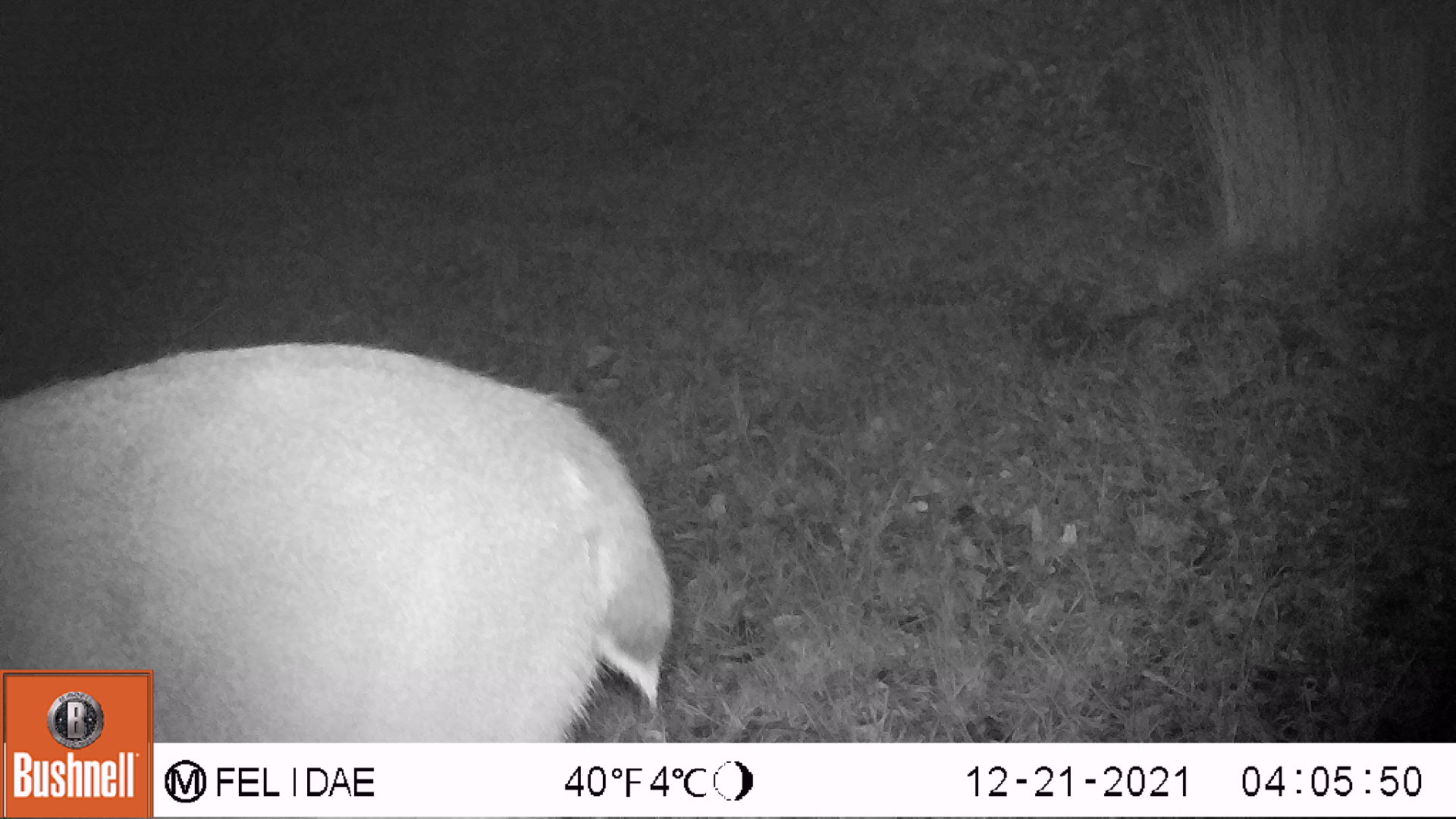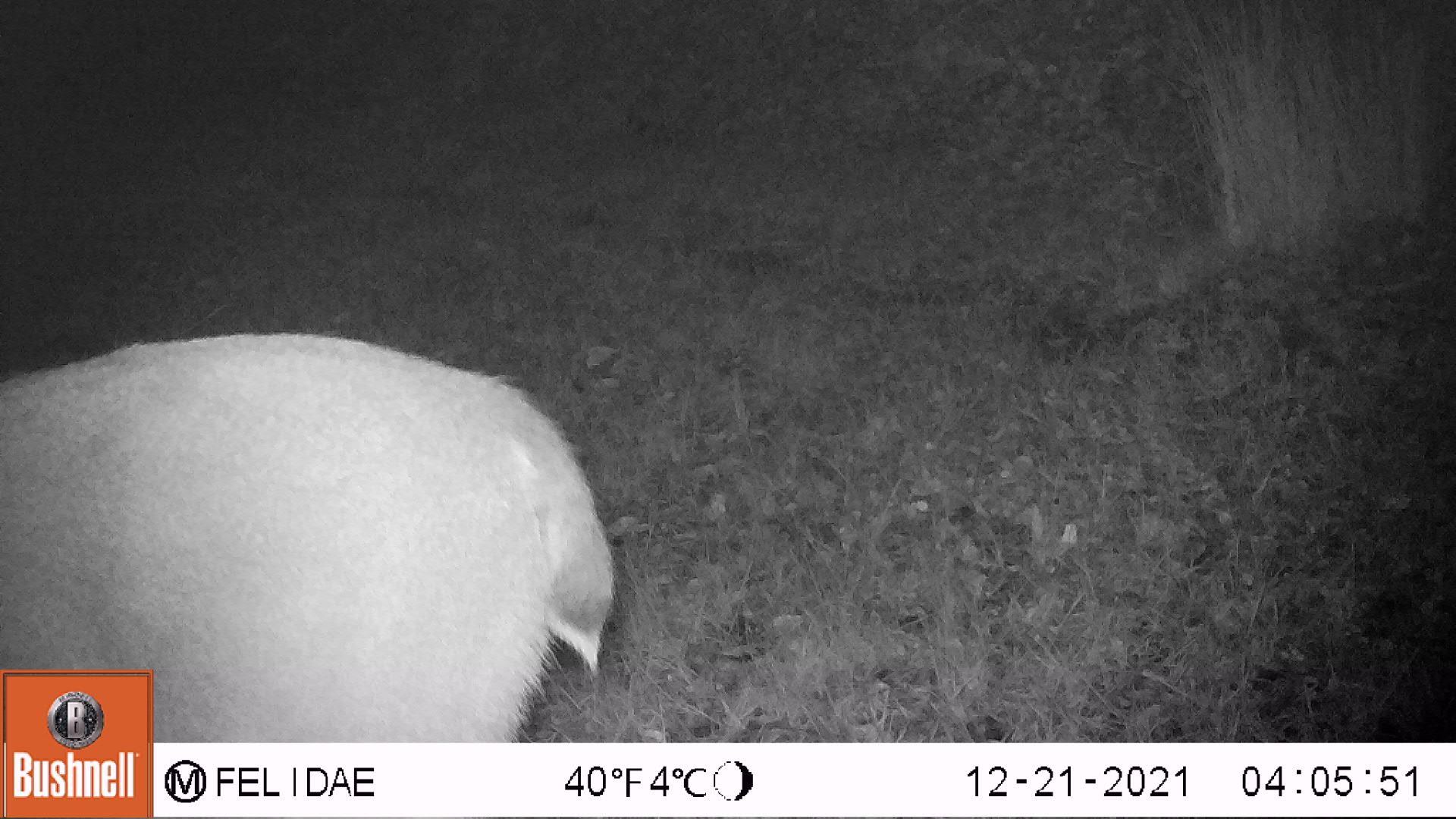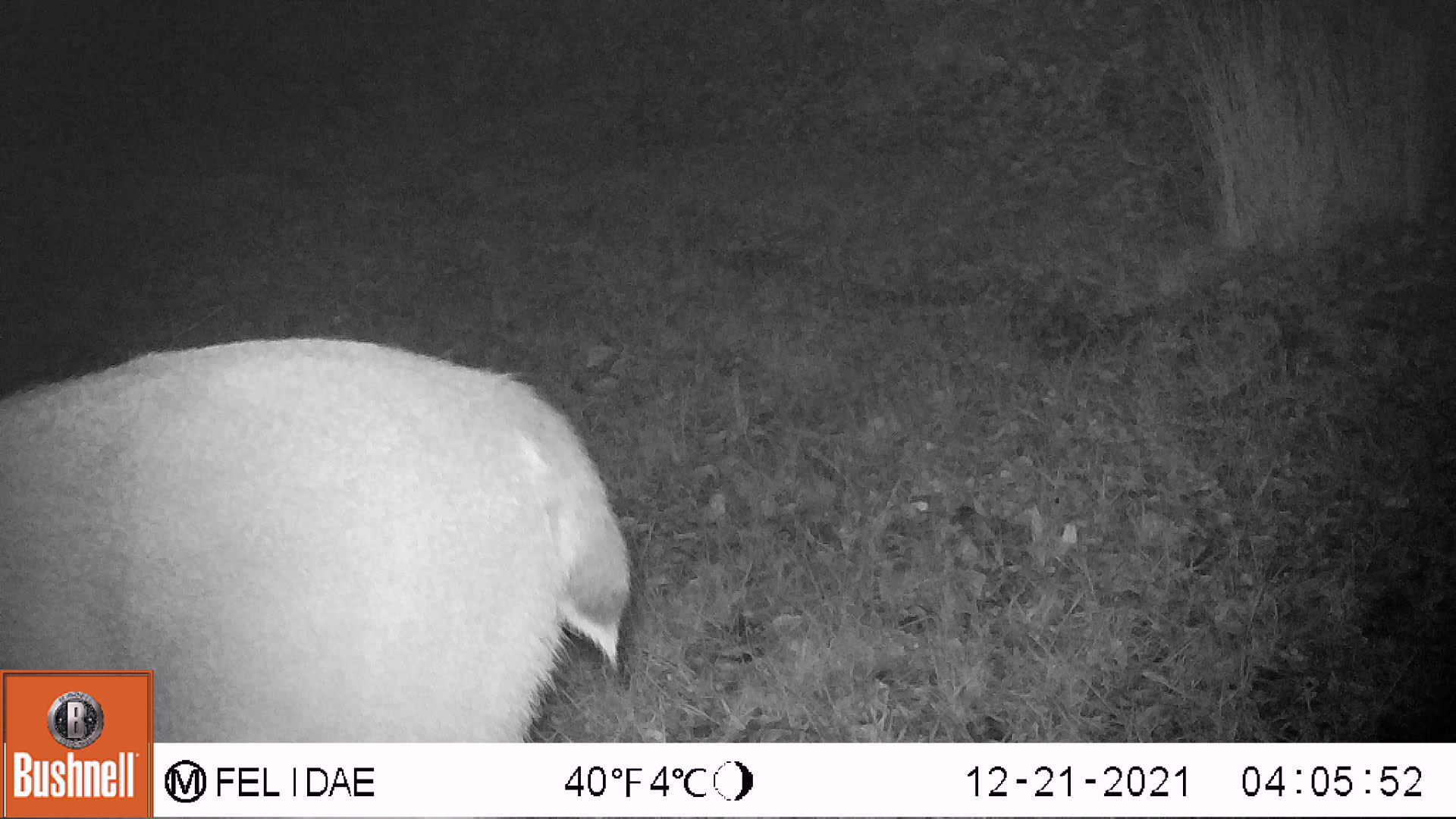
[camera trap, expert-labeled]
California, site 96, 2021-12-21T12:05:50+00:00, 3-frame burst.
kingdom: Animalia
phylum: Chordata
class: Mammalia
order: Artiodactyla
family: Cervidae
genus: Odocoileus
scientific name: Odocoileus hemionus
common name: mule deer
Mule deer (Odocoileus hemionus).